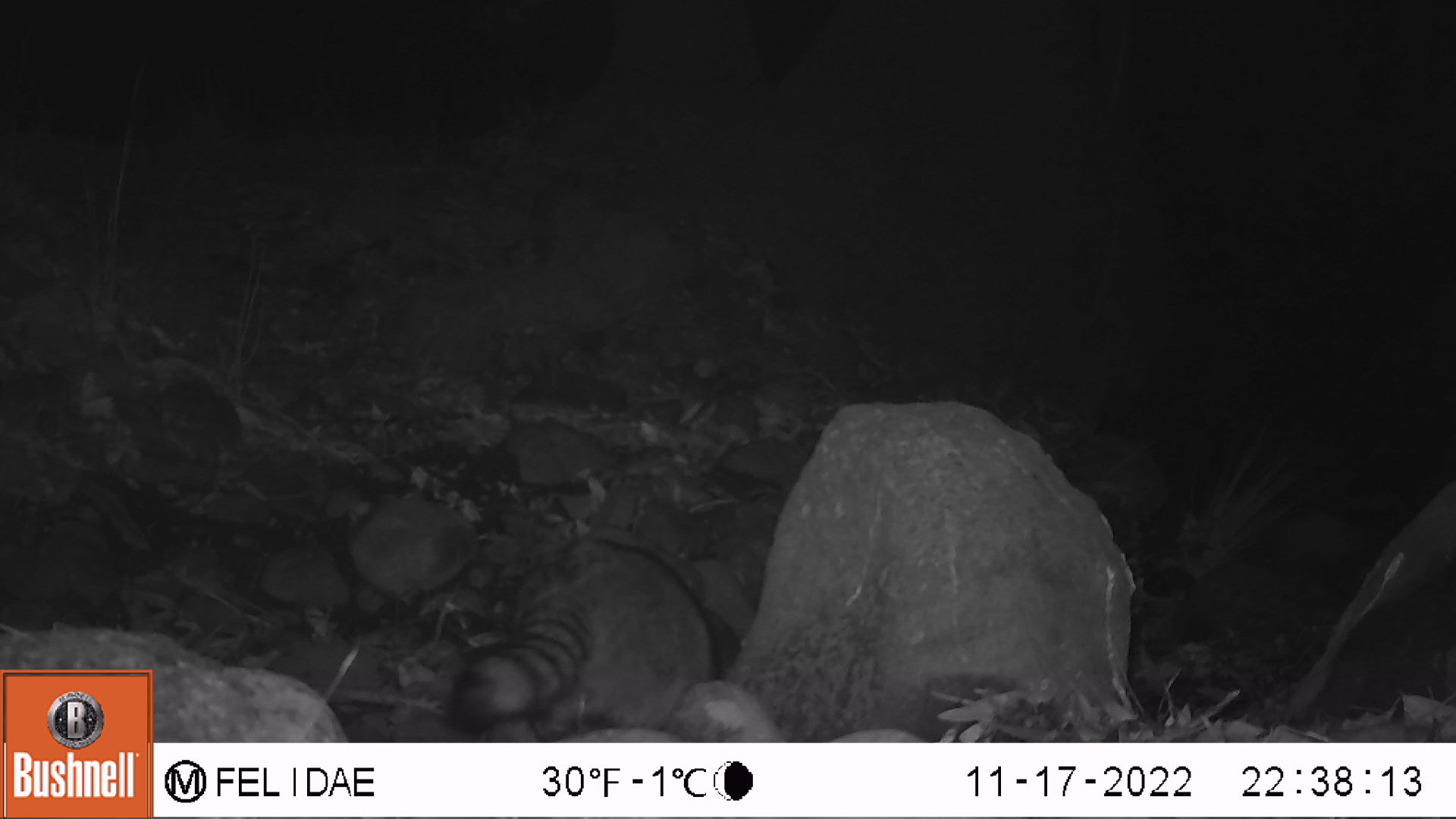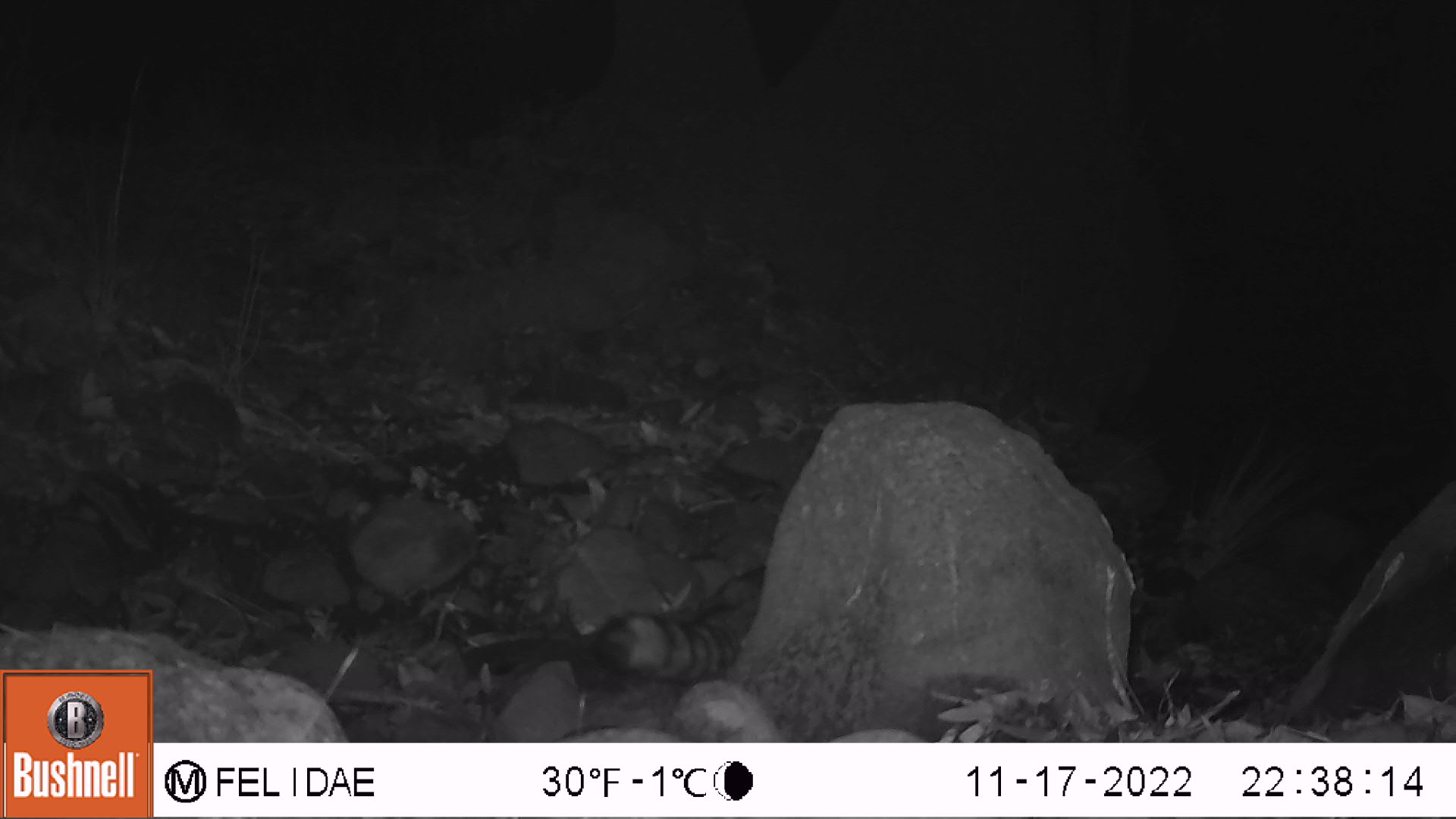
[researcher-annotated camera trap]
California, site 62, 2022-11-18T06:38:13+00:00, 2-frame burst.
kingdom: Animalia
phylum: Chordata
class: Mammalia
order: Carnivora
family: Procyonidae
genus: Procyon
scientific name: Procyon lotor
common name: raccoon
Raccoon (Procyon lotor).